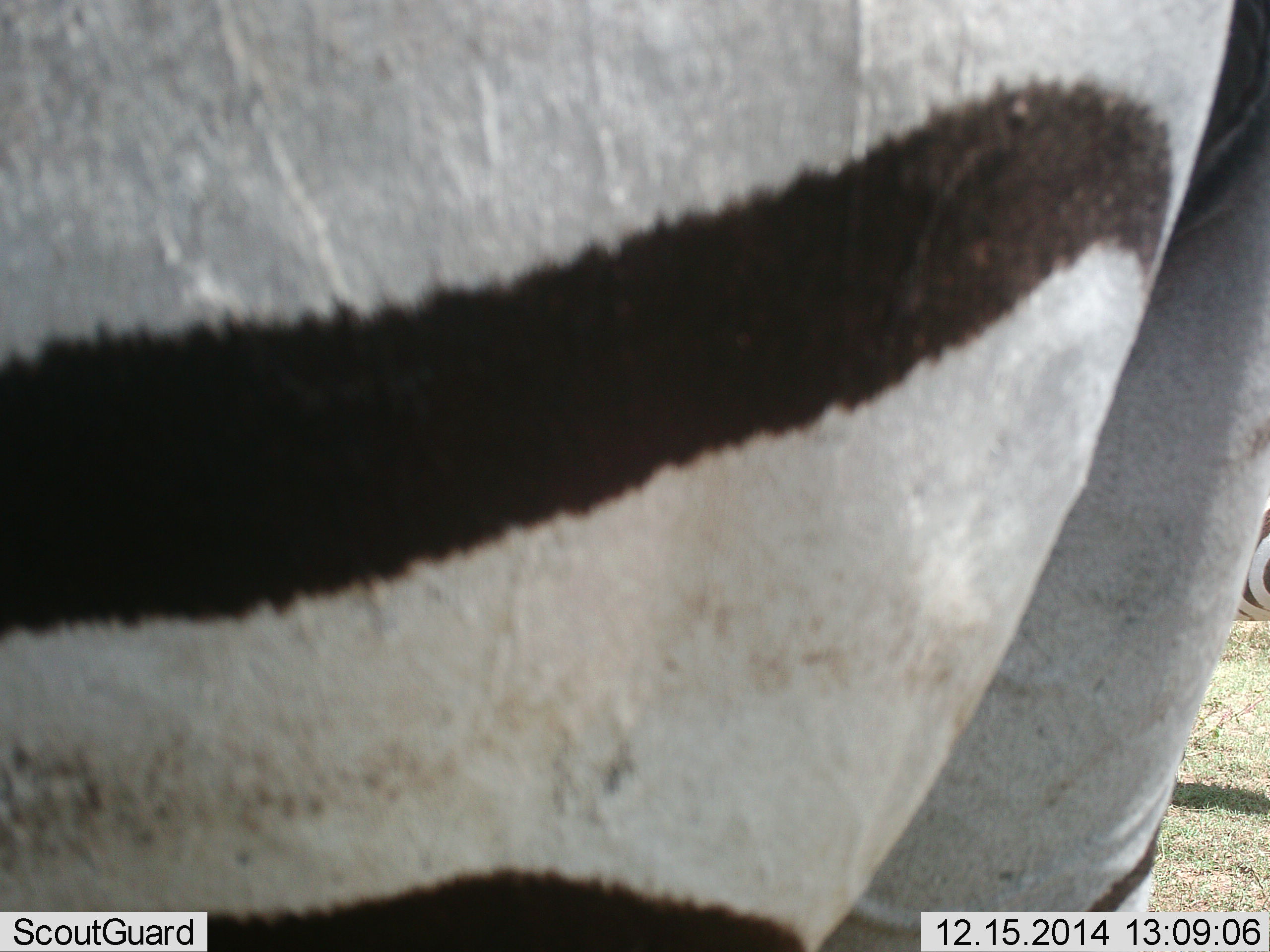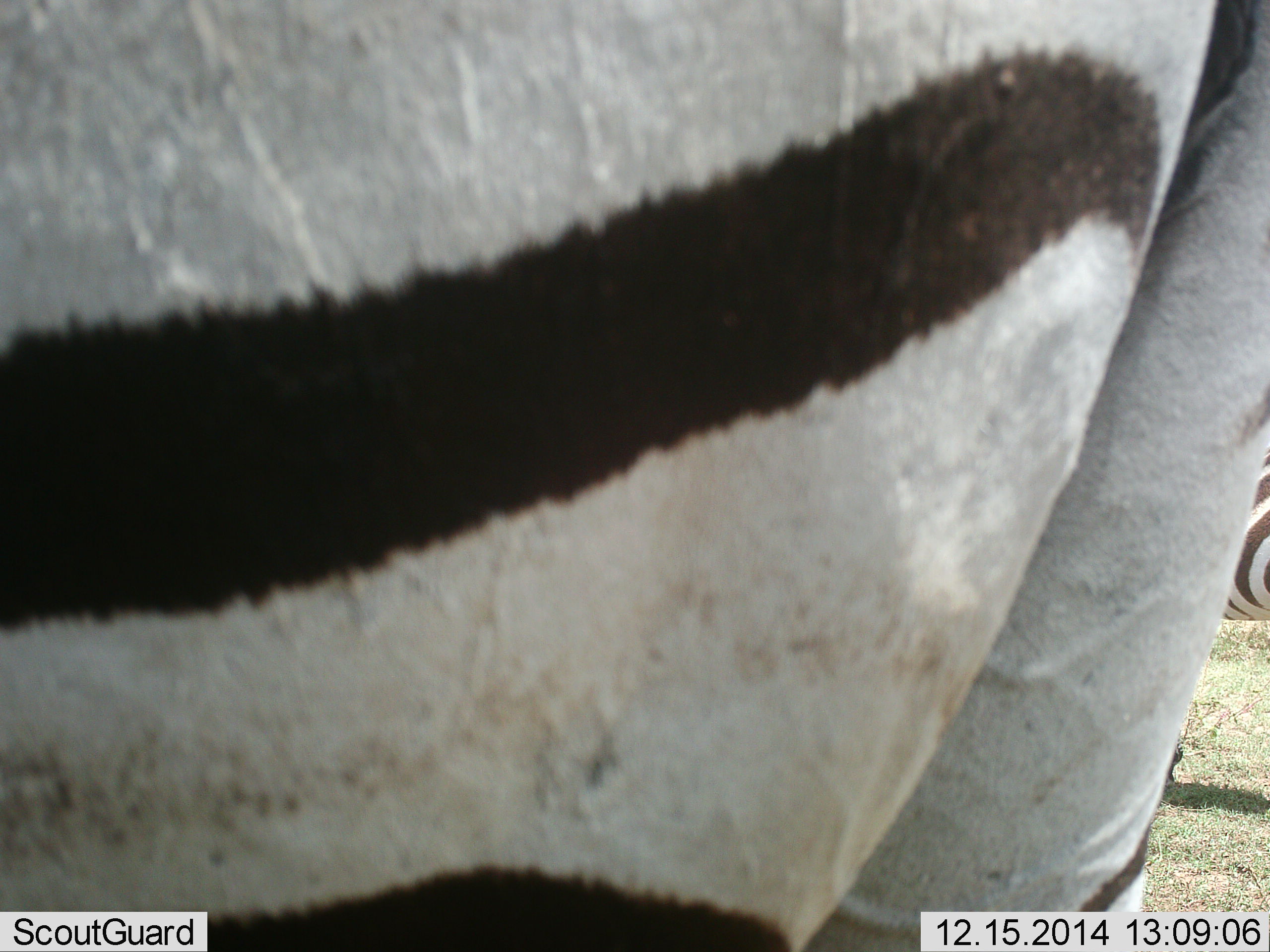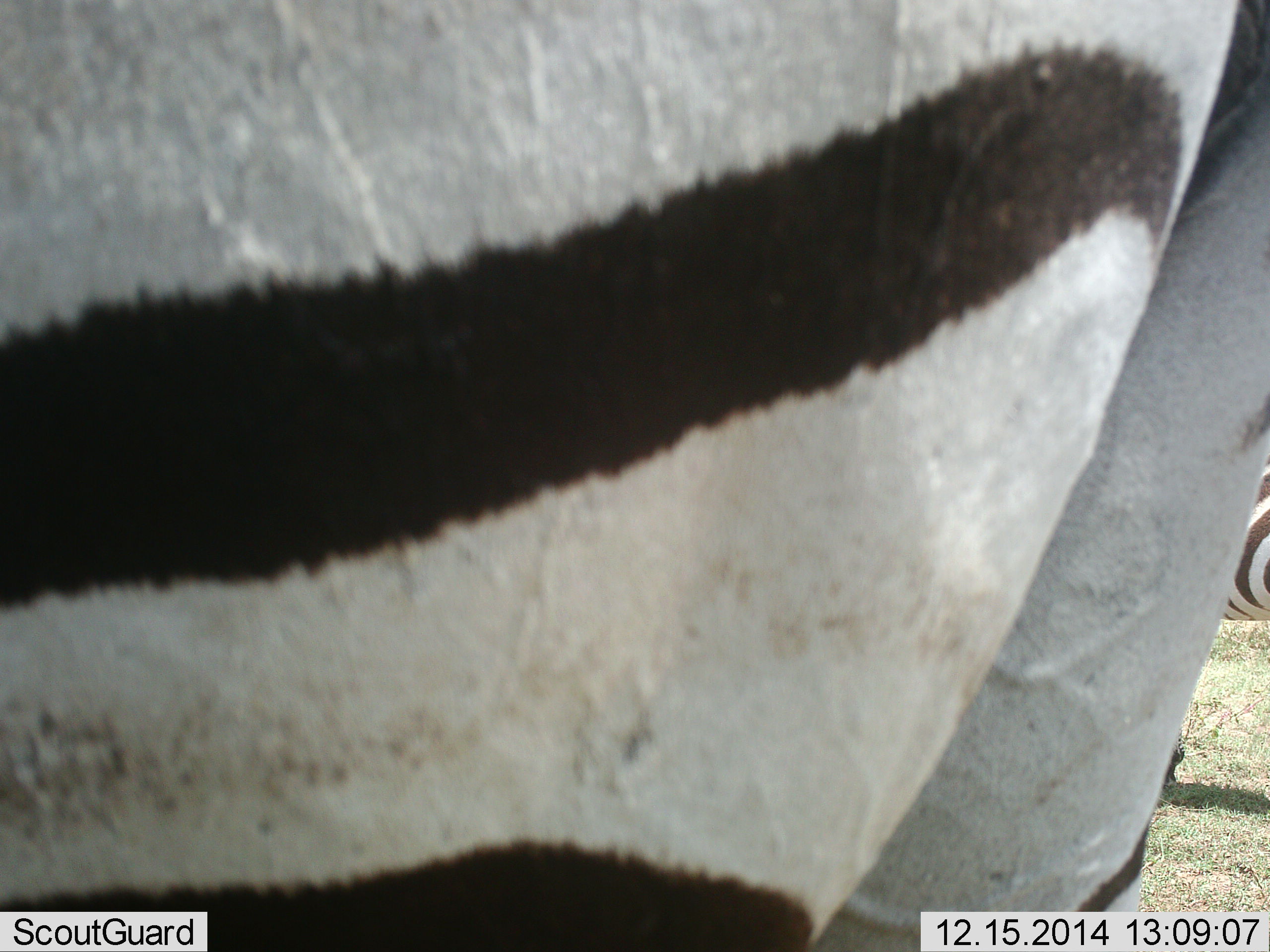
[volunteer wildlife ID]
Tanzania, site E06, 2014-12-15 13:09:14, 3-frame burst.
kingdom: Animalia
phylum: Chordata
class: Mammalia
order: Perissodactyla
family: Equidae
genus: Equus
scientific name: Equus quagga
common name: plains zebra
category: zebra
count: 2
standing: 100%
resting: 0%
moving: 0%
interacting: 0%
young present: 0%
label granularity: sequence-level